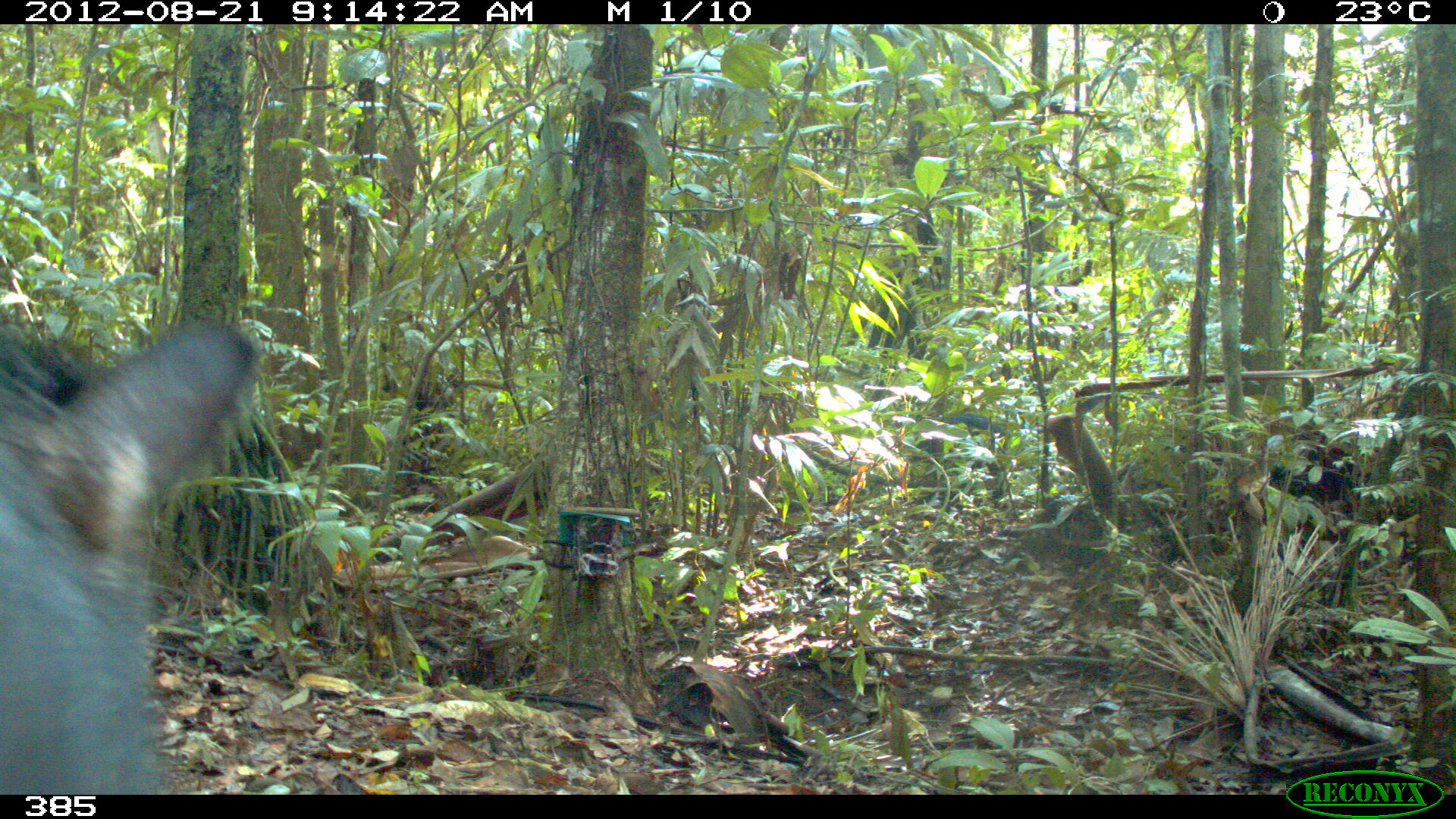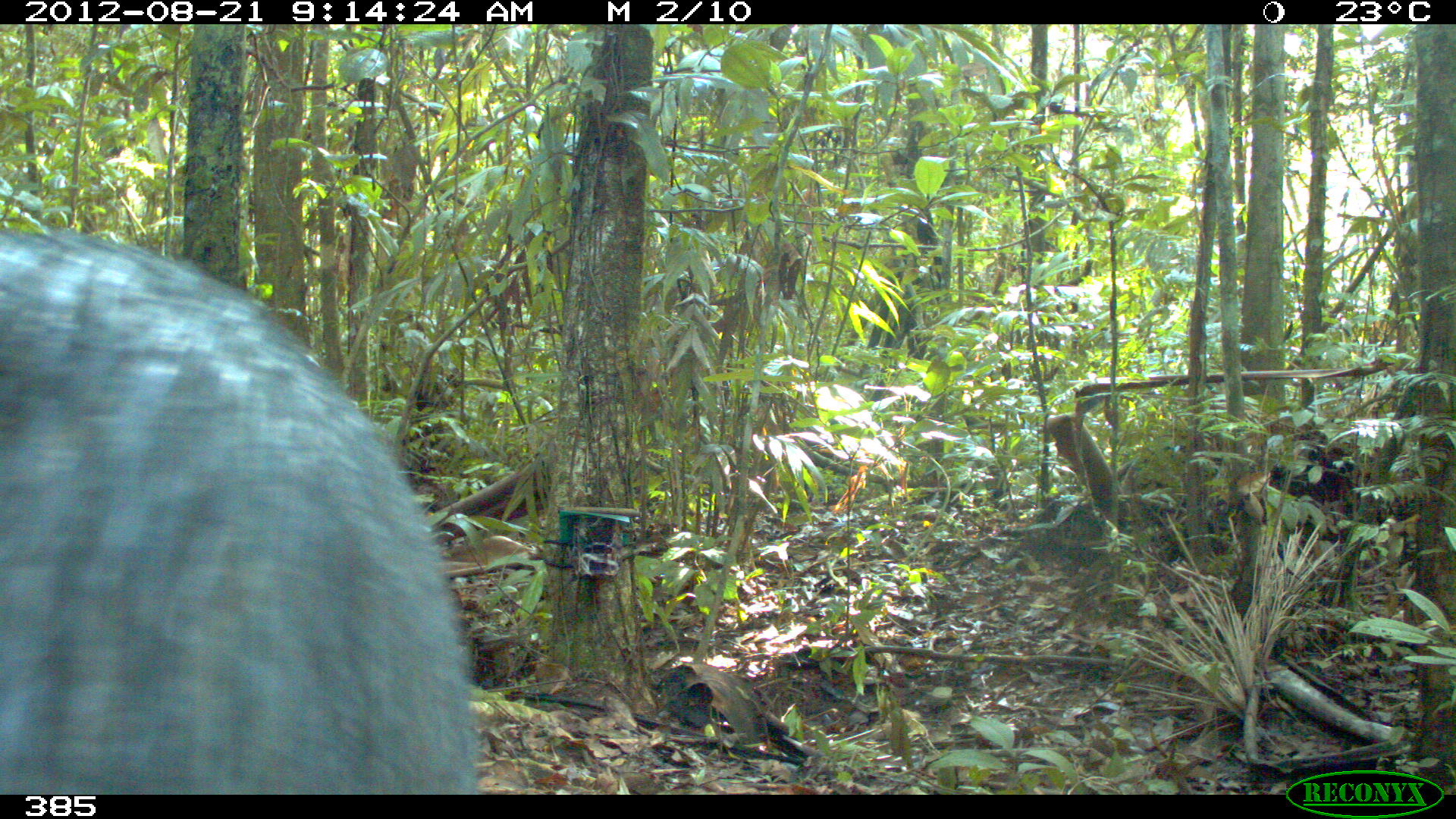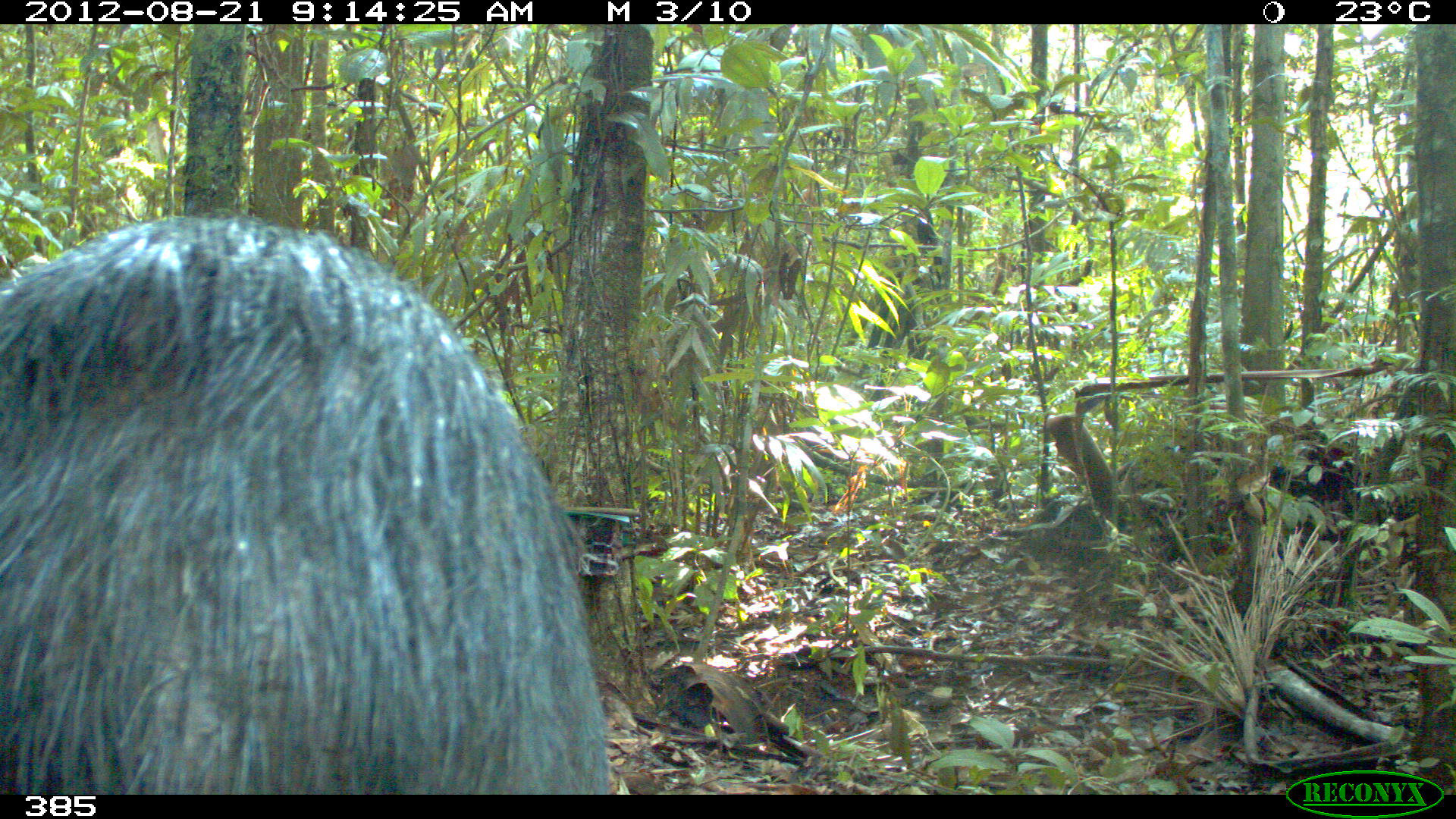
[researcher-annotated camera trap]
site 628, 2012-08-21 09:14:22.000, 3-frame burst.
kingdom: Animalia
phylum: Chordata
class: Mammalia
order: Artiodactyla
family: Tayassuidae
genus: Tayassu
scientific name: Tayassu pecari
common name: white-lipped peccary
Tayassu pecari (white-lipped peccary).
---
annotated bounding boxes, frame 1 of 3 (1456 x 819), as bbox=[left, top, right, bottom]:
tayassu pecari: bbox=[1, 305, 254, 794]; bbox=[900, 409, 1012, 506]; bbox=[1263, 435, 1363, 524]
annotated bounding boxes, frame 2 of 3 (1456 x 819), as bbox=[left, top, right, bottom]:
tayassu pecari: bbox=[0, 226, 477, 794]; bbox=[1265, 436, 1368, 537]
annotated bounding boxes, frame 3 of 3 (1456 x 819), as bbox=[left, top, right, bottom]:
tayassu pecari: bbox=[0, 213, 612, 790]; bbox=[1267, 447, 1418, 542]